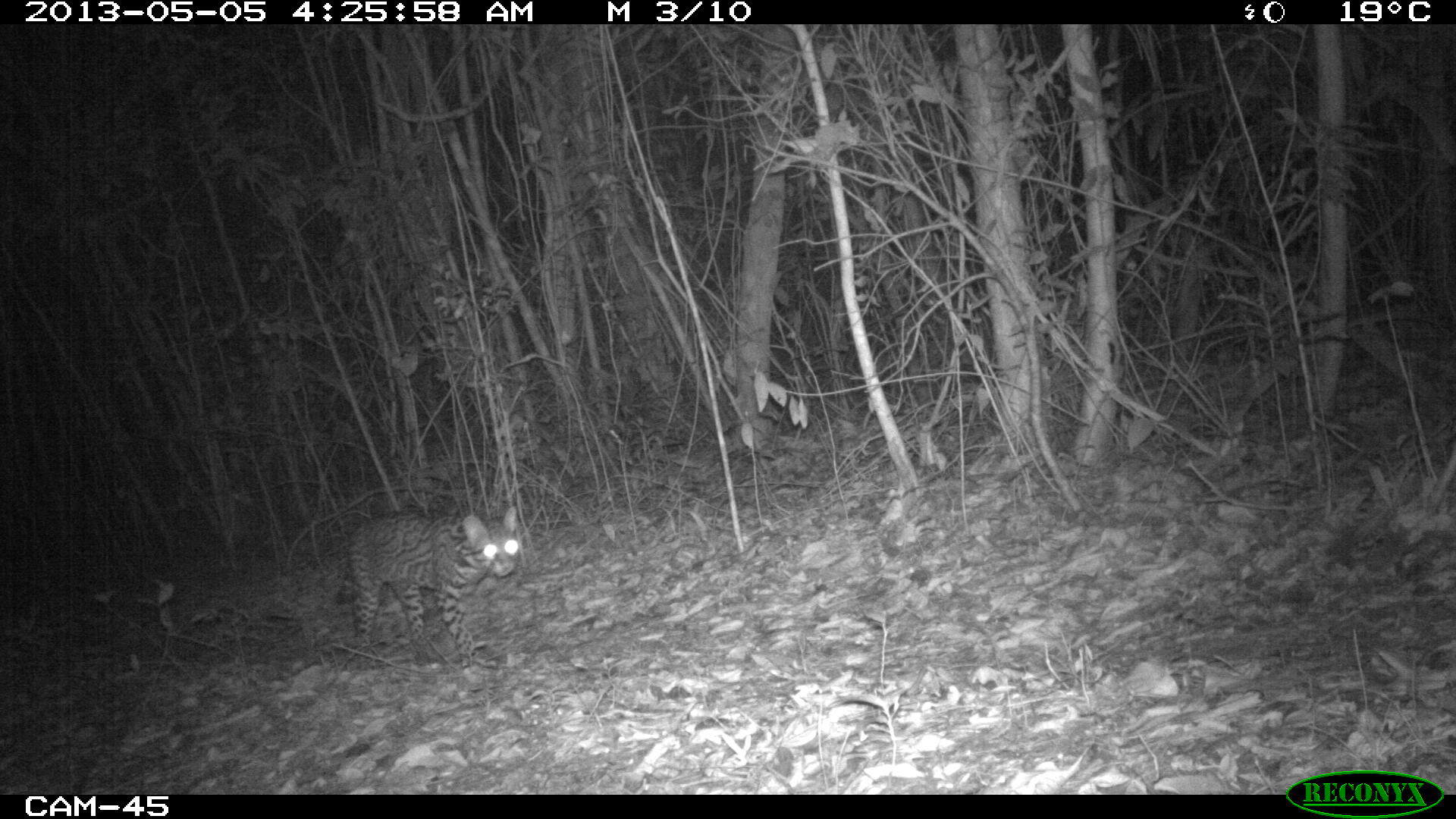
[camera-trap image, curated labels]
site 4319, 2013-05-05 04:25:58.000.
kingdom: Animalia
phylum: Chordata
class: Mammalia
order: Carnivora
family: Felidae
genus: Leopardus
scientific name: Leopardus pardalis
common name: ocelot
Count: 1.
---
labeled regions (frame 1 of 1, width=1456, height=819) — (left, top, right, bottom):
leopardus pardalis: (331, 505, 522, 671)